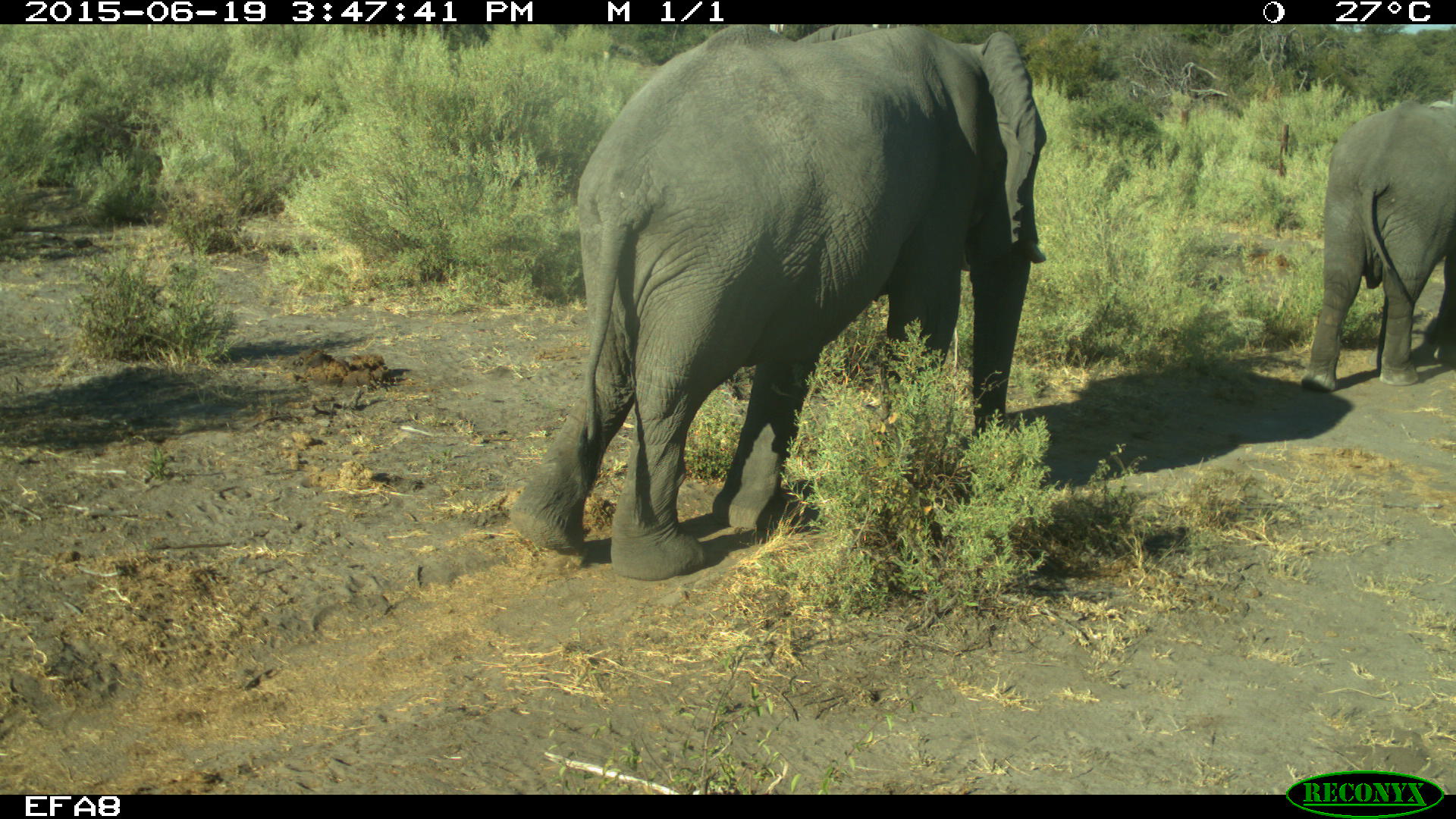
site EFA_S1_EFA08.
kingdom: Animalia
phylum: Chordata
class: Mammalia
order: Proboscidea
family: Elephantidae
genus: Loxodonta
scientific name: Loxodonta africana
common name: african bush elephant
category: elephant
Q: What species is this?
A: Elephant (african bush elephant) (Loxodonta africana).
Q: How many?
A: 2.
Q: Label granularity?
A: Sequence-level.